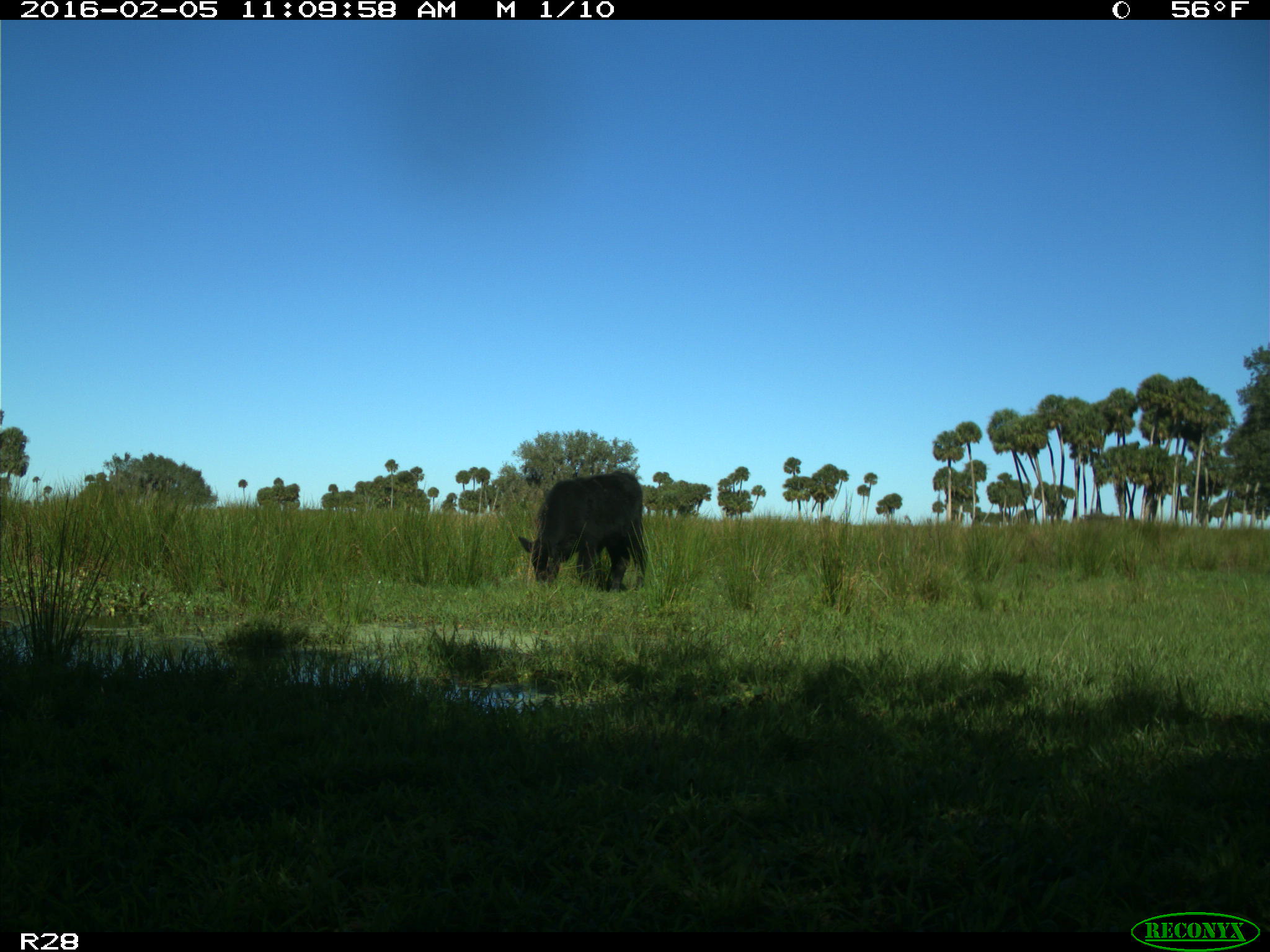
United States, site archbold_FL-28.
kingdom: Animalia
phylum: Chordata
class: Mammalia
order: Artiodactyla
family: Bovidae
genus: Bos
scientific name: Bos taurus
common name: domestic cow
Bos taurus (domestic cow).